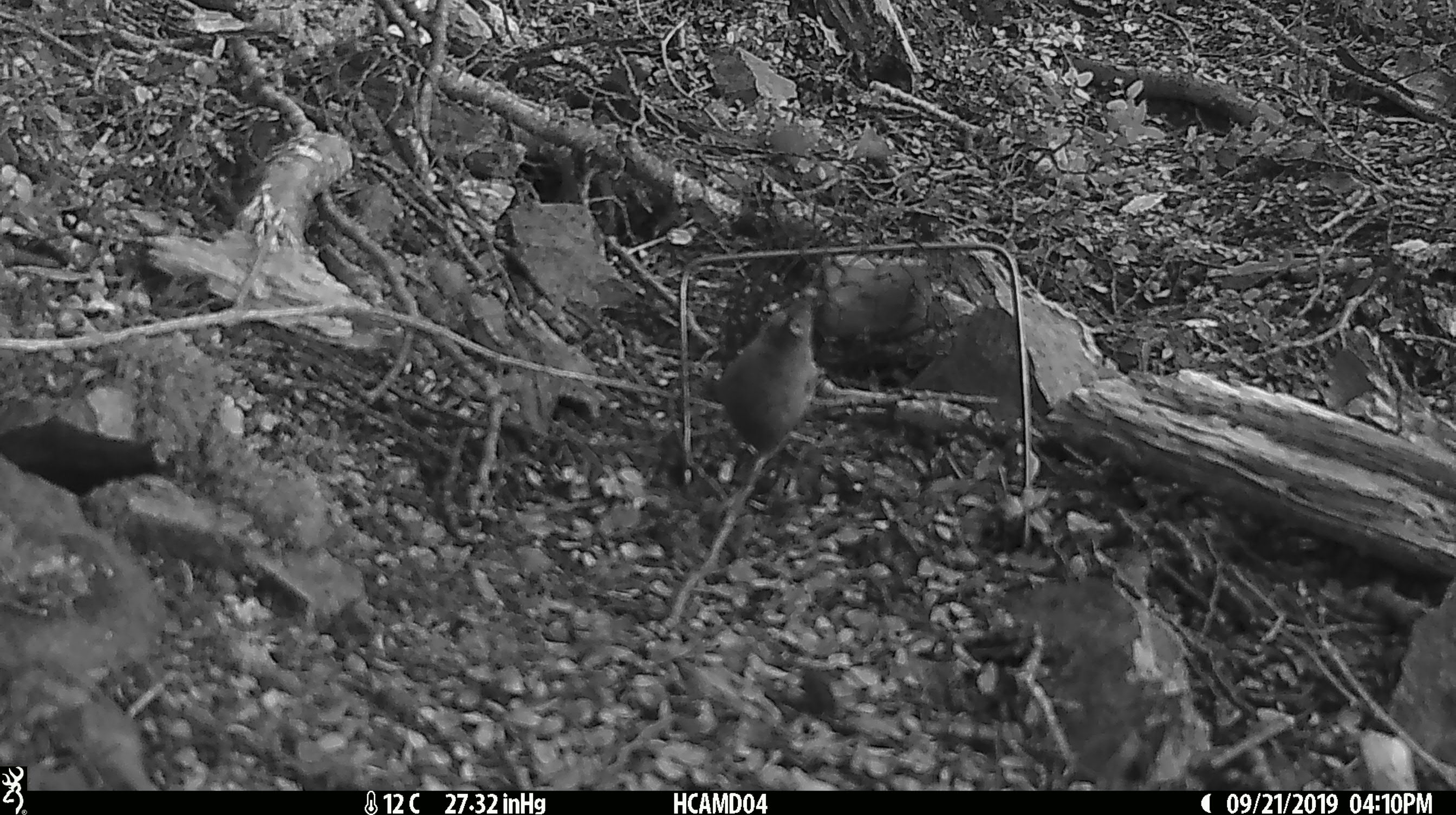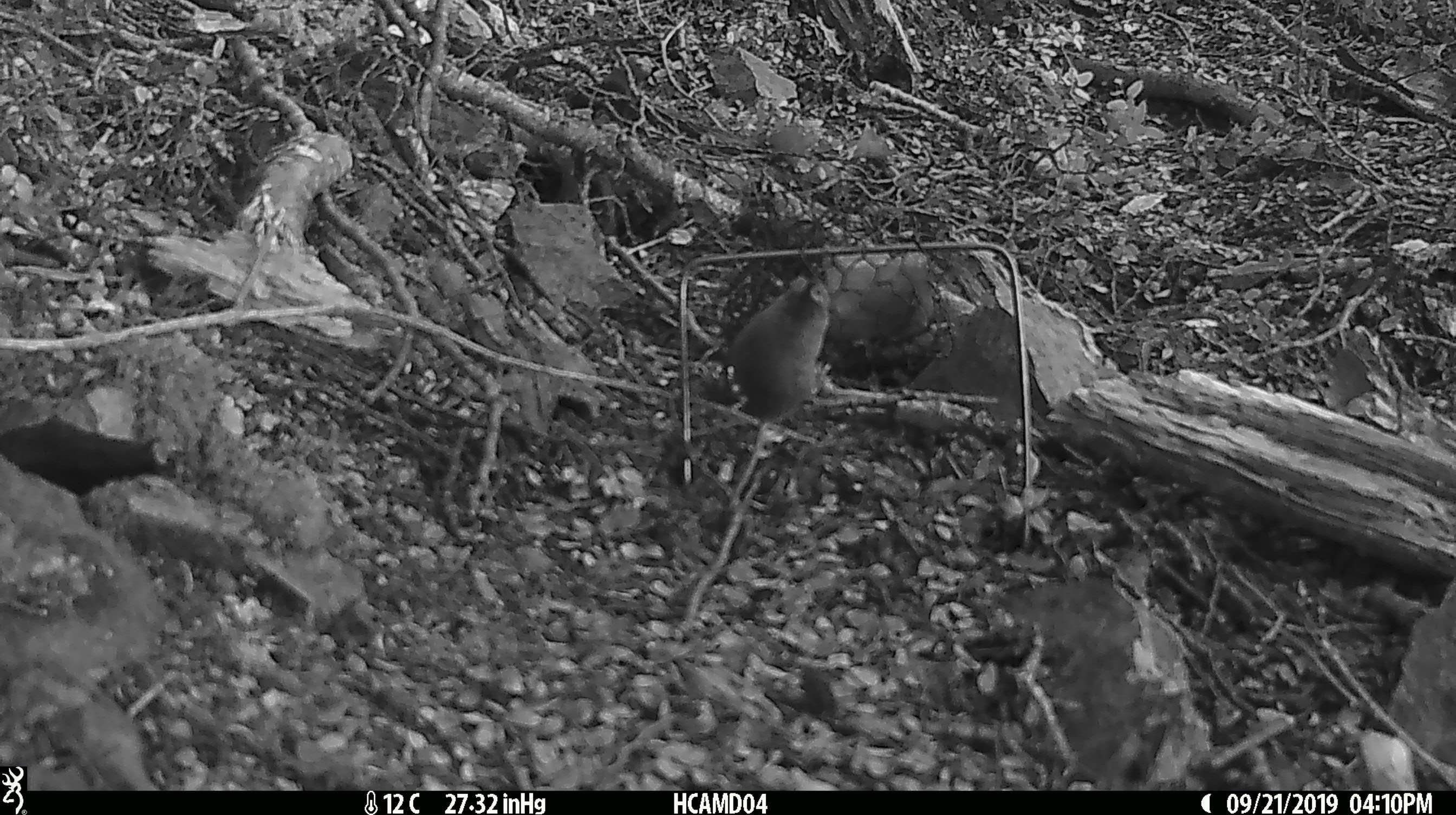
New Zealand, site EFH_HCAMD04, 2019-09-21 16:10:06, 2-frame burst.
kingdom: Animalia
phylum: Chordata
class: Mammalia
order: Rodentia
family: Muridae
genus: Mus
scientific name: Mus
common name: mouse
Mouse (Mus).